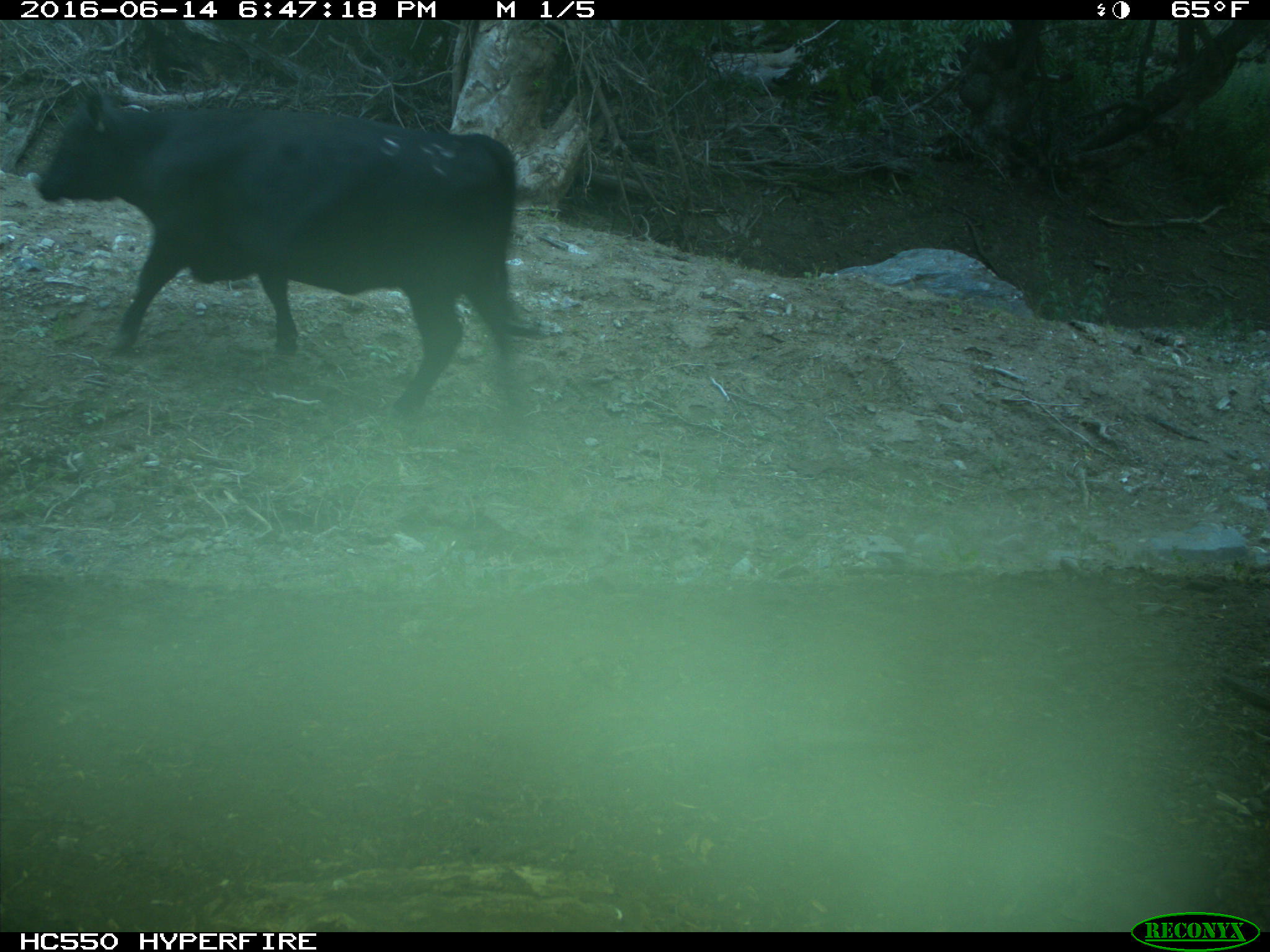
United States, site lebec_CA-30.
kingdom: Animalia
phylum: Chordata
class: Mammalia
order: Artiodactyla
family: Bovidae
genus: Bos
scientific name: Bos taurus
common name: domestic cow